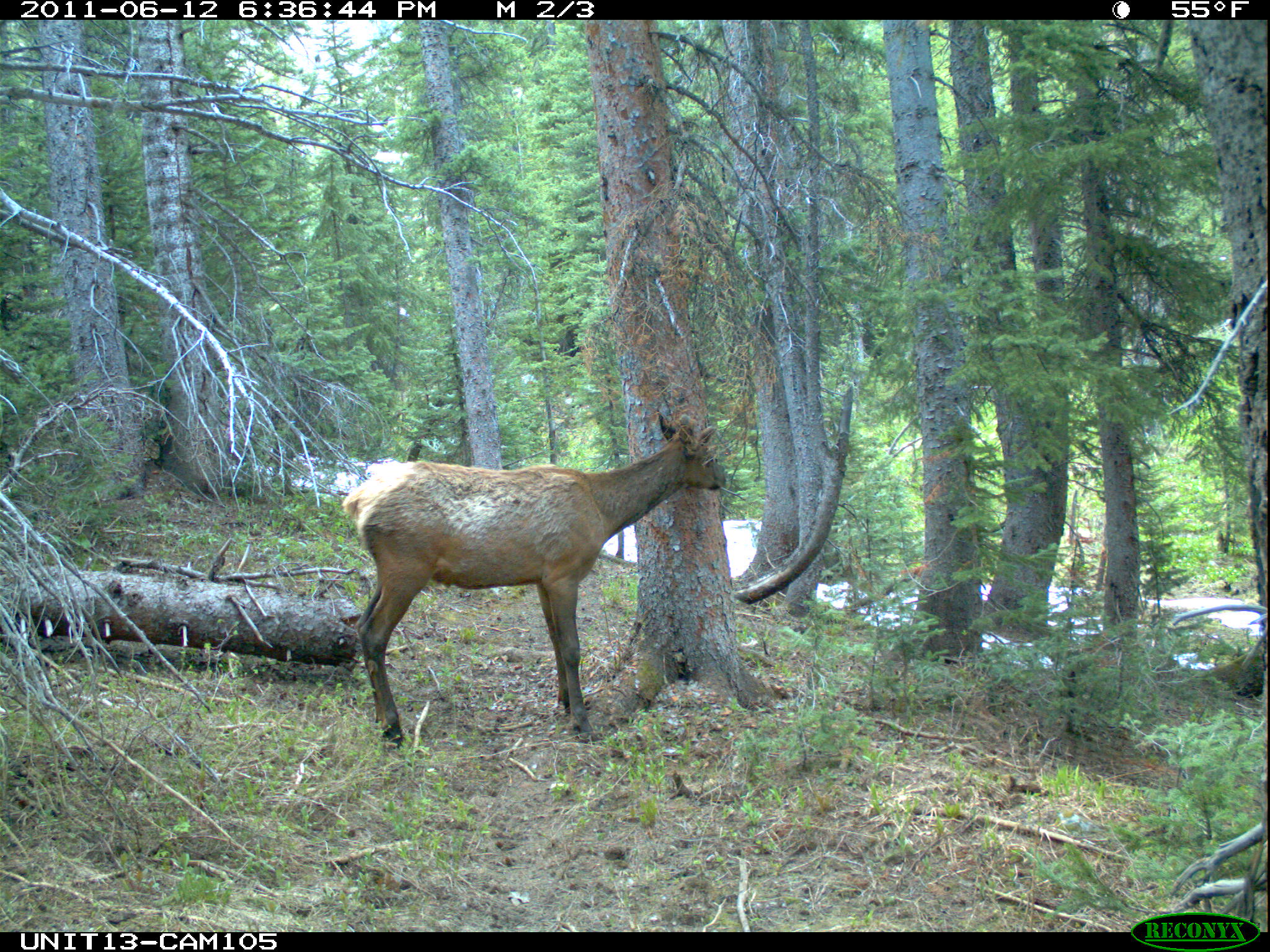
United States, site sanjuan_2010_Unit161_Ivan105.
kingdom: Animalia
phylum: Chordata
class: Mammalia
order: Artiodactyla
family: Cervidae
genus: Cervus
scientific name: Cervus elaphus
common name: red deer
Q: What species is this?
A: Cervus elaphus (red deer).